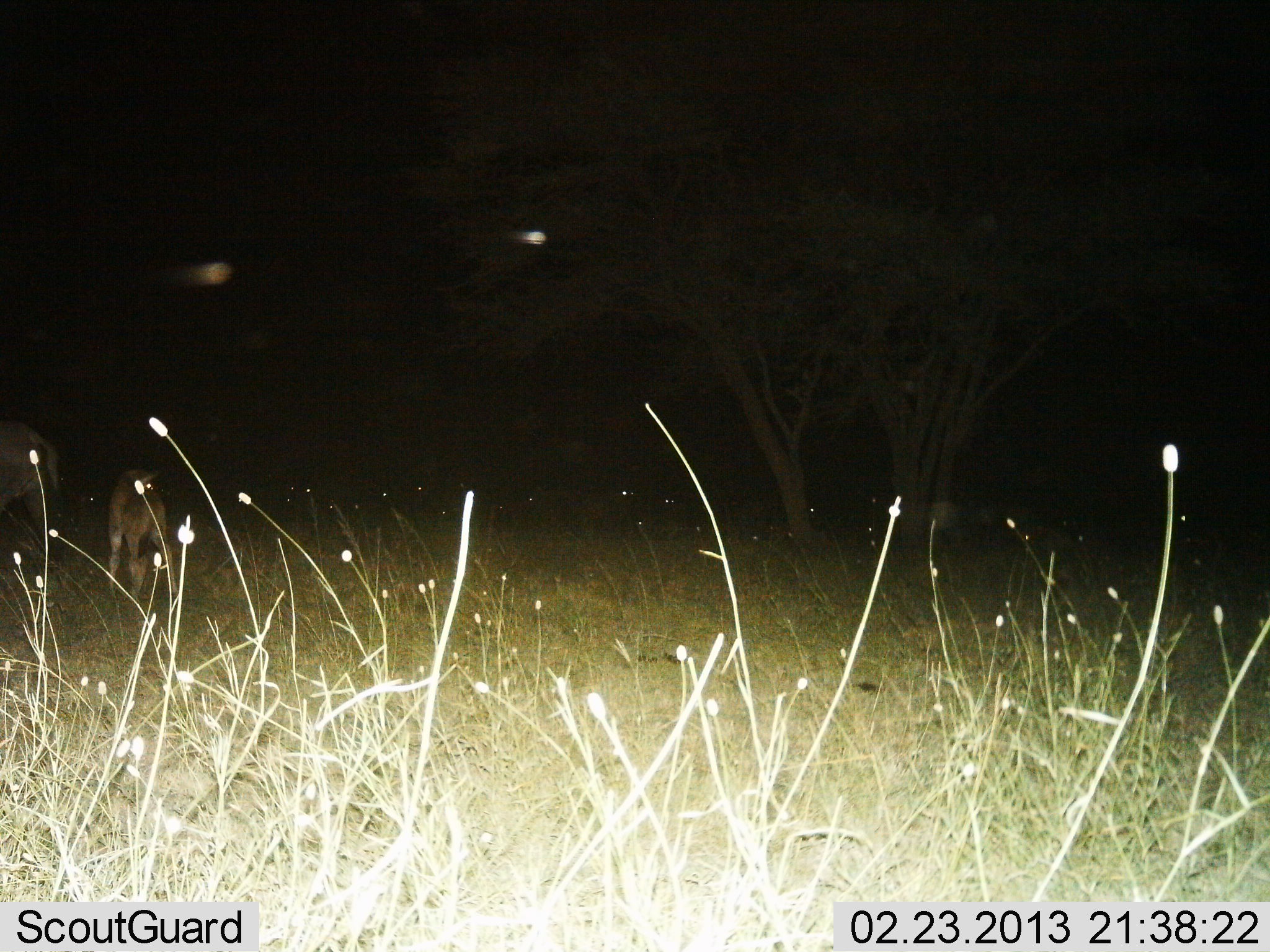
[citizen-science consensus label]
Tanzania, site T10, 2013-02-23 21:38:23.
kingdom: Animalia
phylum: Chordata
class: Mammalia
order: Artiodactyla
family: Bovidae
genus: Connochaetes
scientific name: Connochaetes taurinus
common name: blue wildebeest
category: wildebeest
Wildebeest (blue wildebeest) (Connochaetes taurinus), count 11-50. Behavior (volunteer vote fractions): standing 83%, resting 33%, moving 8%, interacting 0%. Young present (vote fraction): 83%. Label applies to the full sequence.